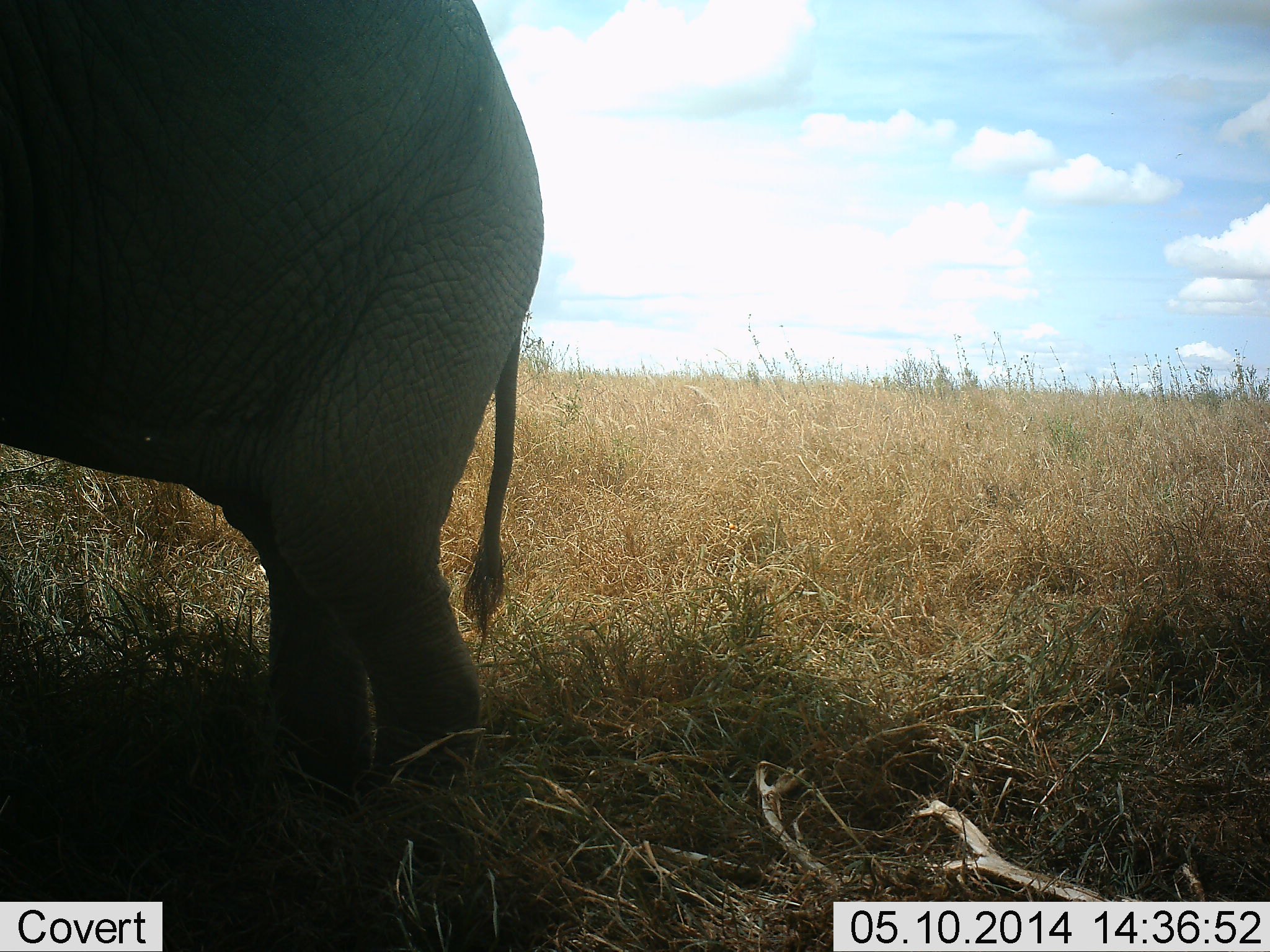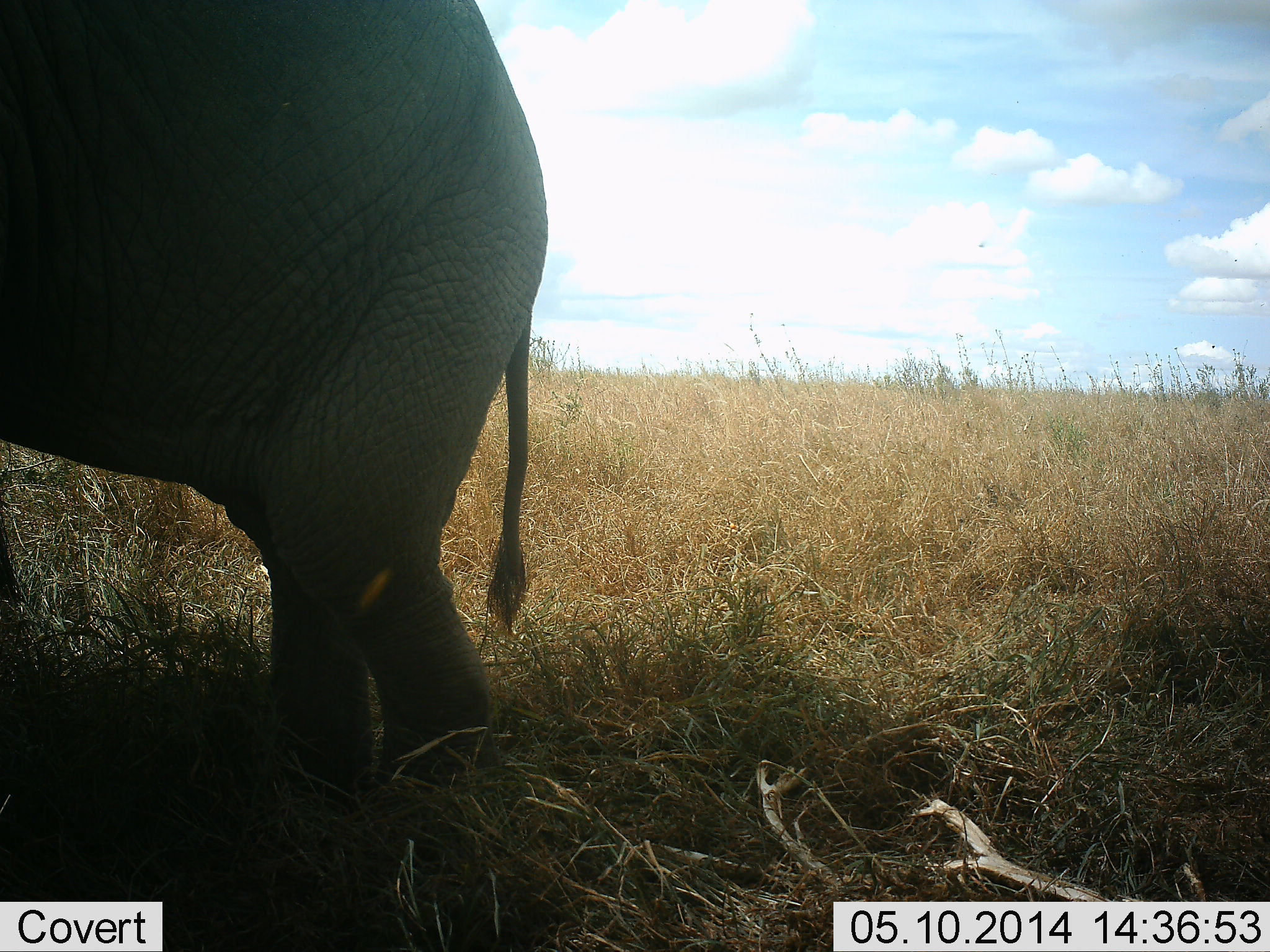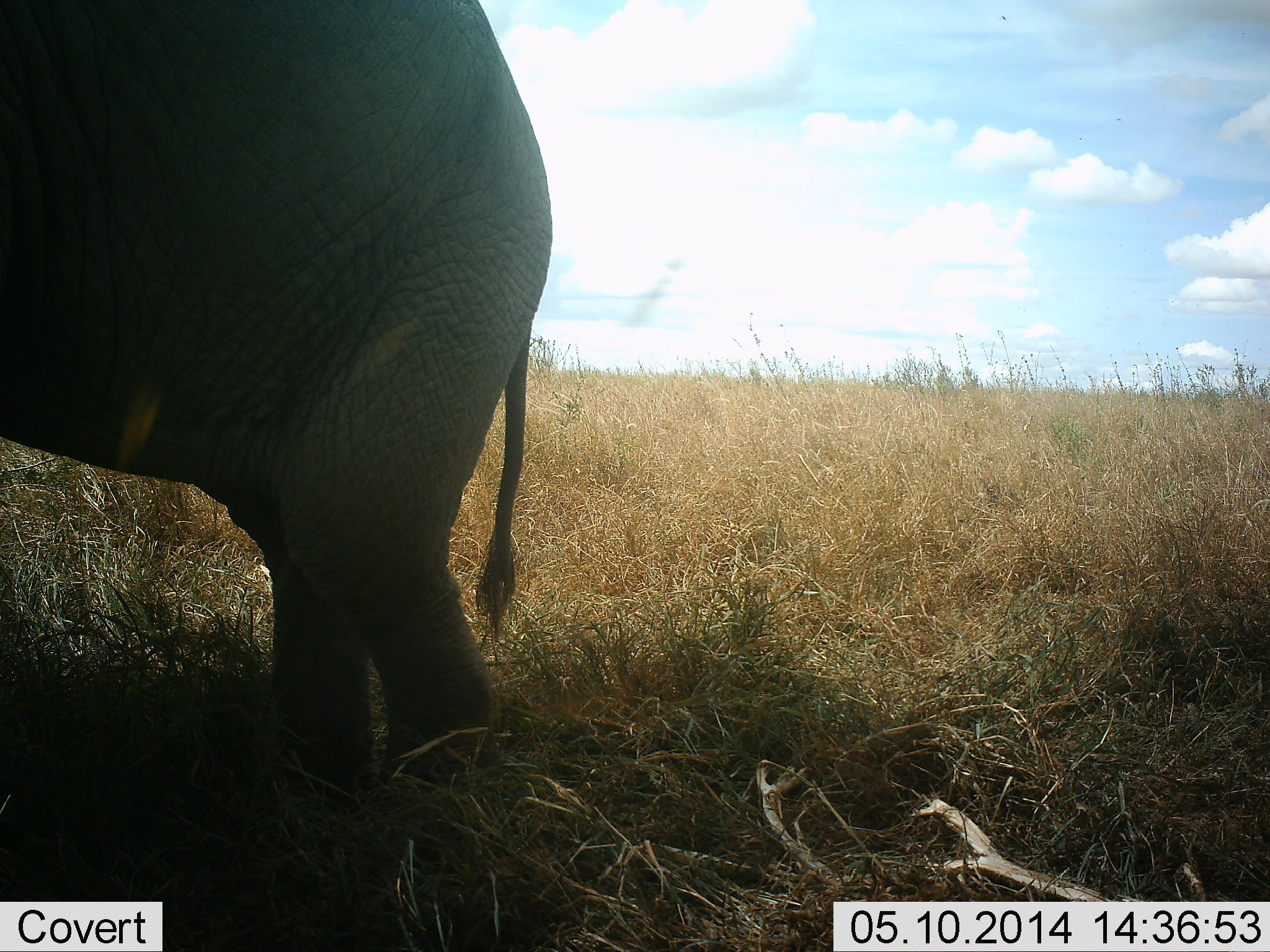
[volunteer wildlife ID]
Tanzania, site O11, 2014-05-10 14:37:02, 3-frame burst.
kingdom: Animalia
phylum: Chordata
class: Mammalia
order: Proboscidea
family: Elephantidae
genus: Loxodonta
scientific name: Loxodonta africana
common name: african bush elephant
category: elephant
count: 1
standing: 100%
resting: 0%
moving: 0%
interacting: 10%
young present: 0%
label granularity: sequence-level